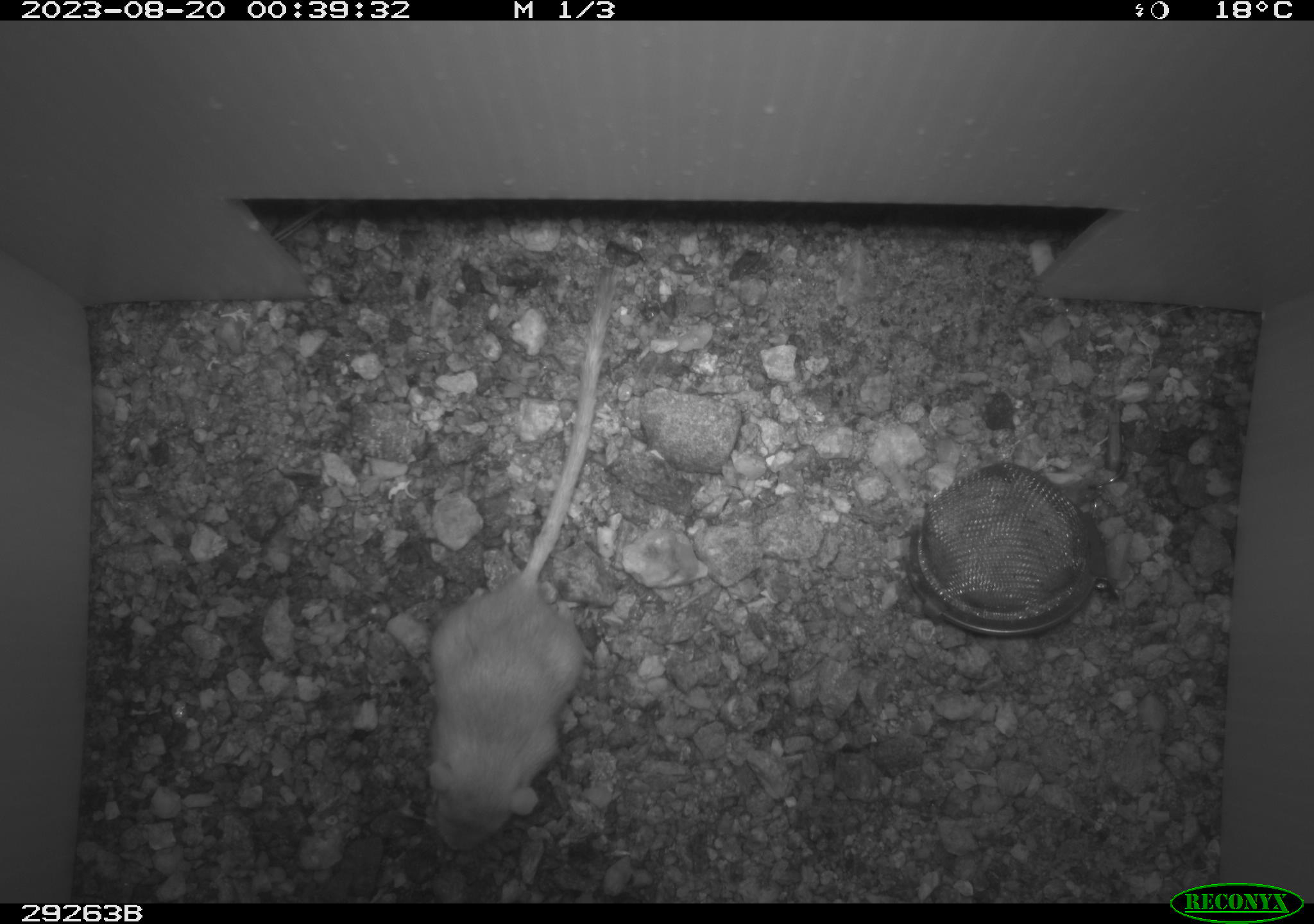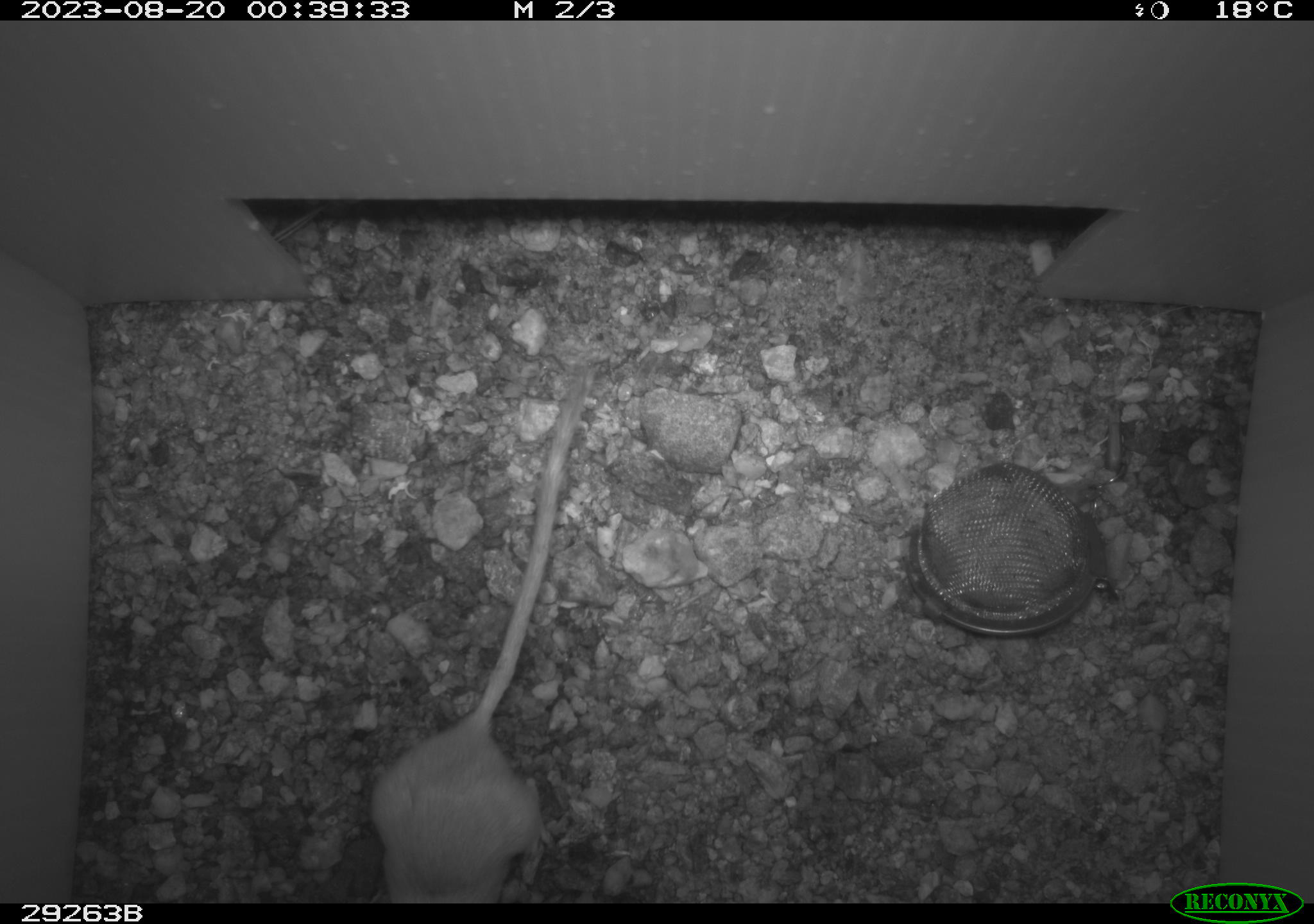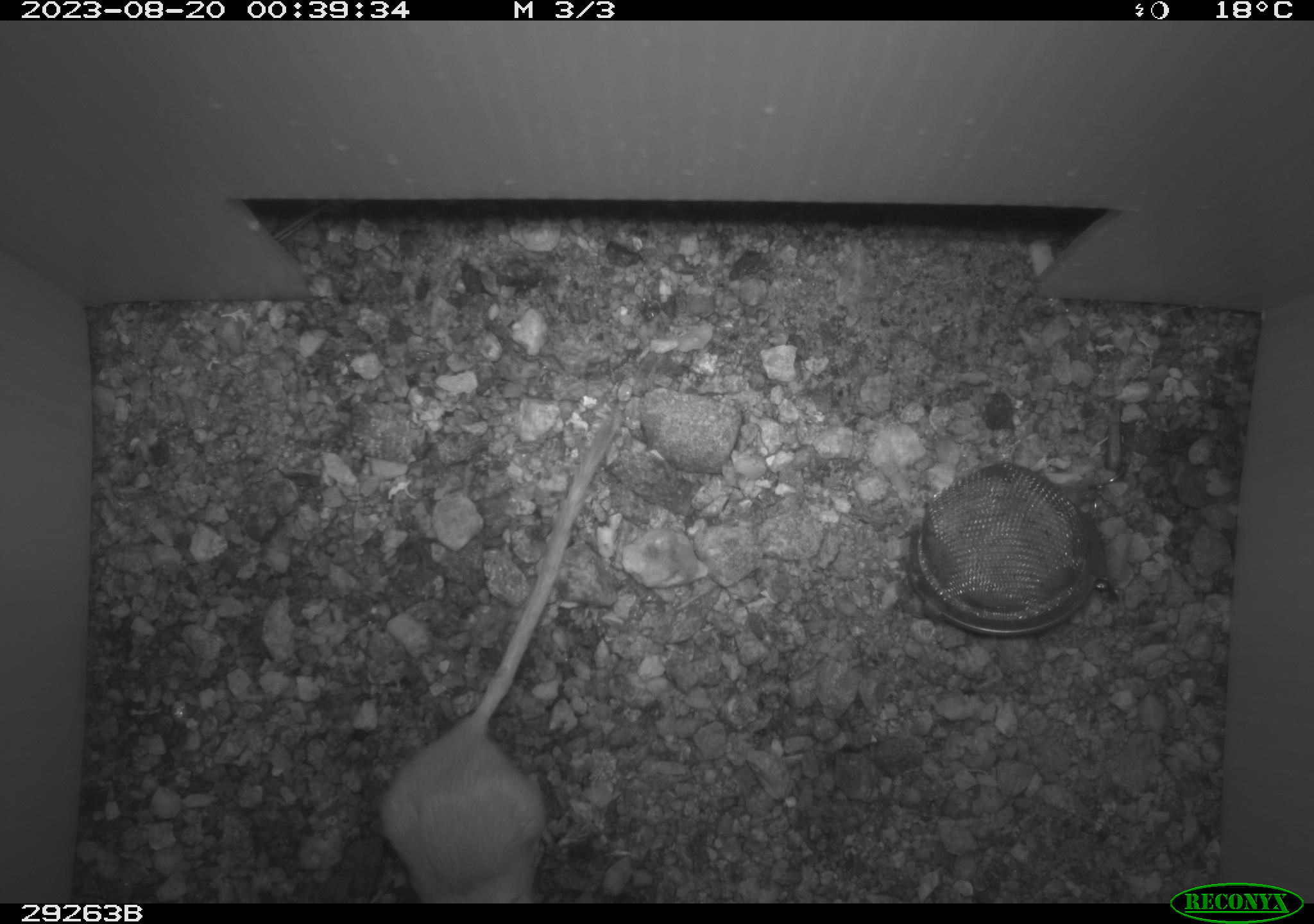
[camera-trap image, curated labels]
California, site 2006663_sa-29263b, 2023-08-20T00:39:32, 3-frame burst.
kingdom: Animalia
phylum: Chordata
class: Mammalia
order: Rodentia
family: Heteromyidae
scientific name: Heteromyidae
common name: kangaroo rats and pocket mice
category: heteromyidae family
Heteromyidae family (kangaroo rats and pocket mice) (Heteromyidae).